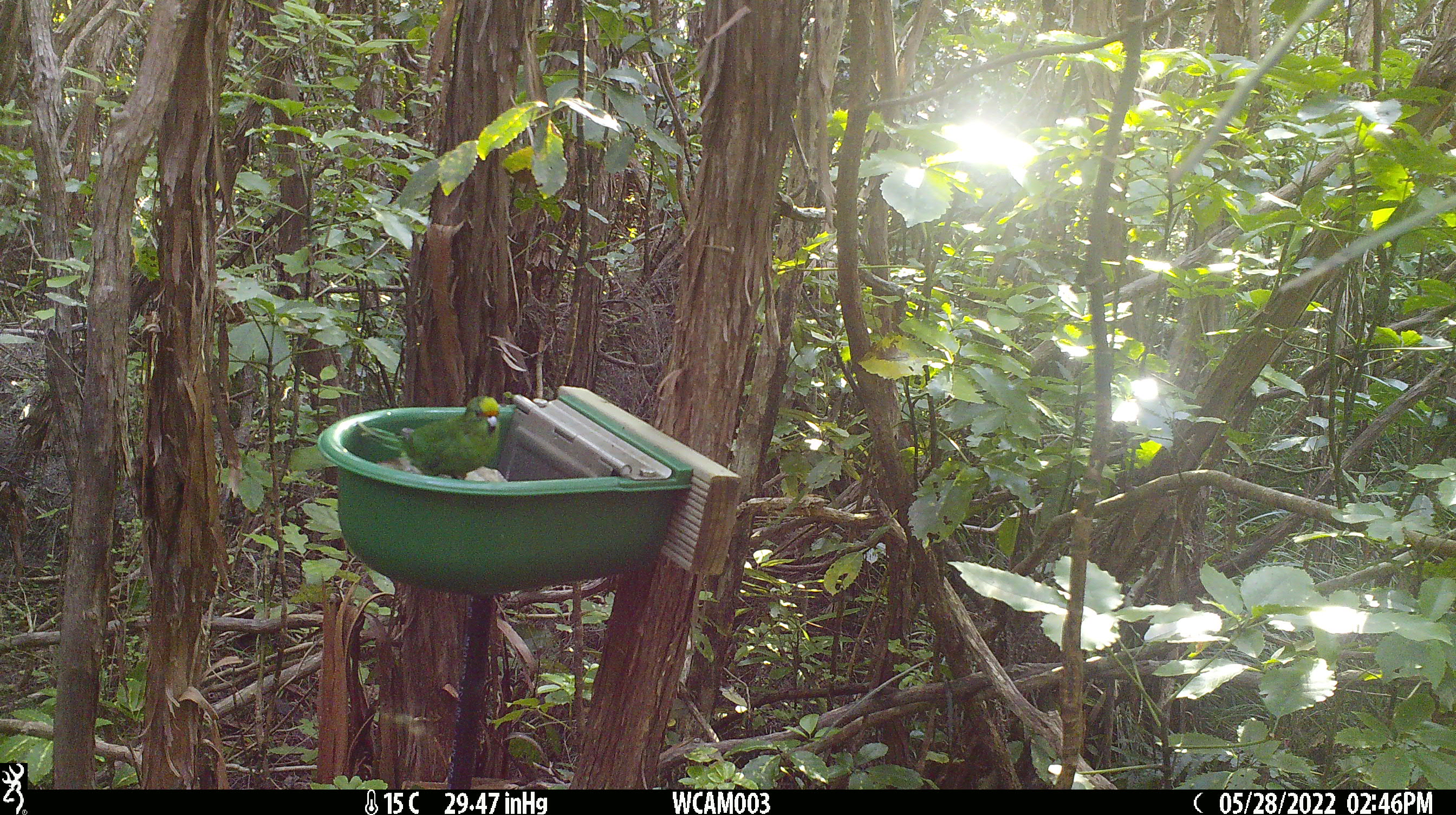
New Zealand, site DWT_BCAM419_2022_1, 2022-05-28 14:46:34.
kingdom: Animalia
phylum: Chordata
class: Aves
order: Psittaciformes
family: Psittaculidae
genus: Cyanoramphus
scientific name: Cyanoramphus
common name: parakeet